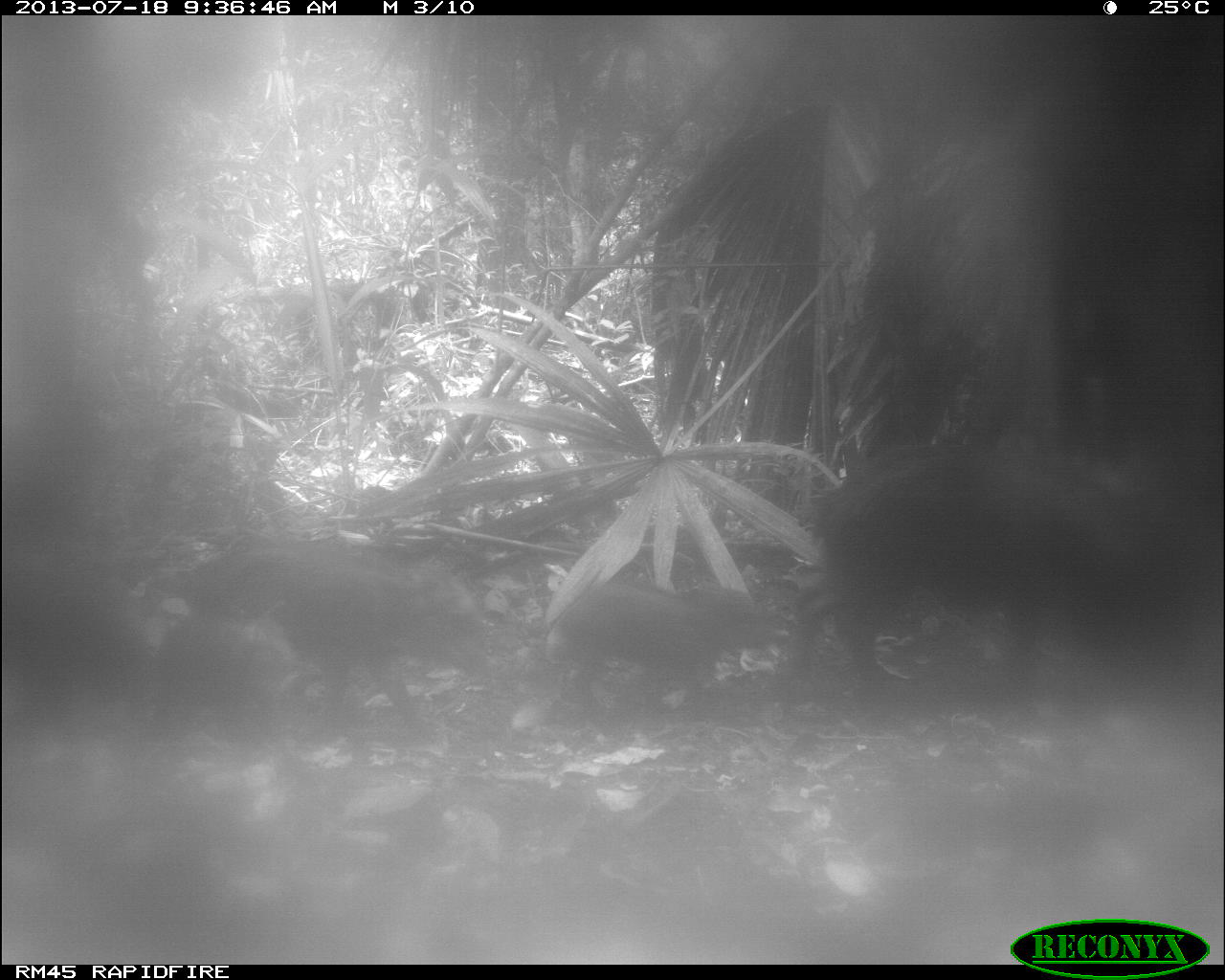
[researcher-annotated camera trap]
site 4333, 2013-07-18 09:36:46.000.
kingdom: Animalia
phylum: Chordata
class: Mammalia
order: Artiodactyla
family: Tayassuidae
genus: Tayassu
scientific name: Tayassu pecari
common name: white-lipped peccary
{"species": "Tayassu pecari (white-lipped peccary)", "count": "2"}